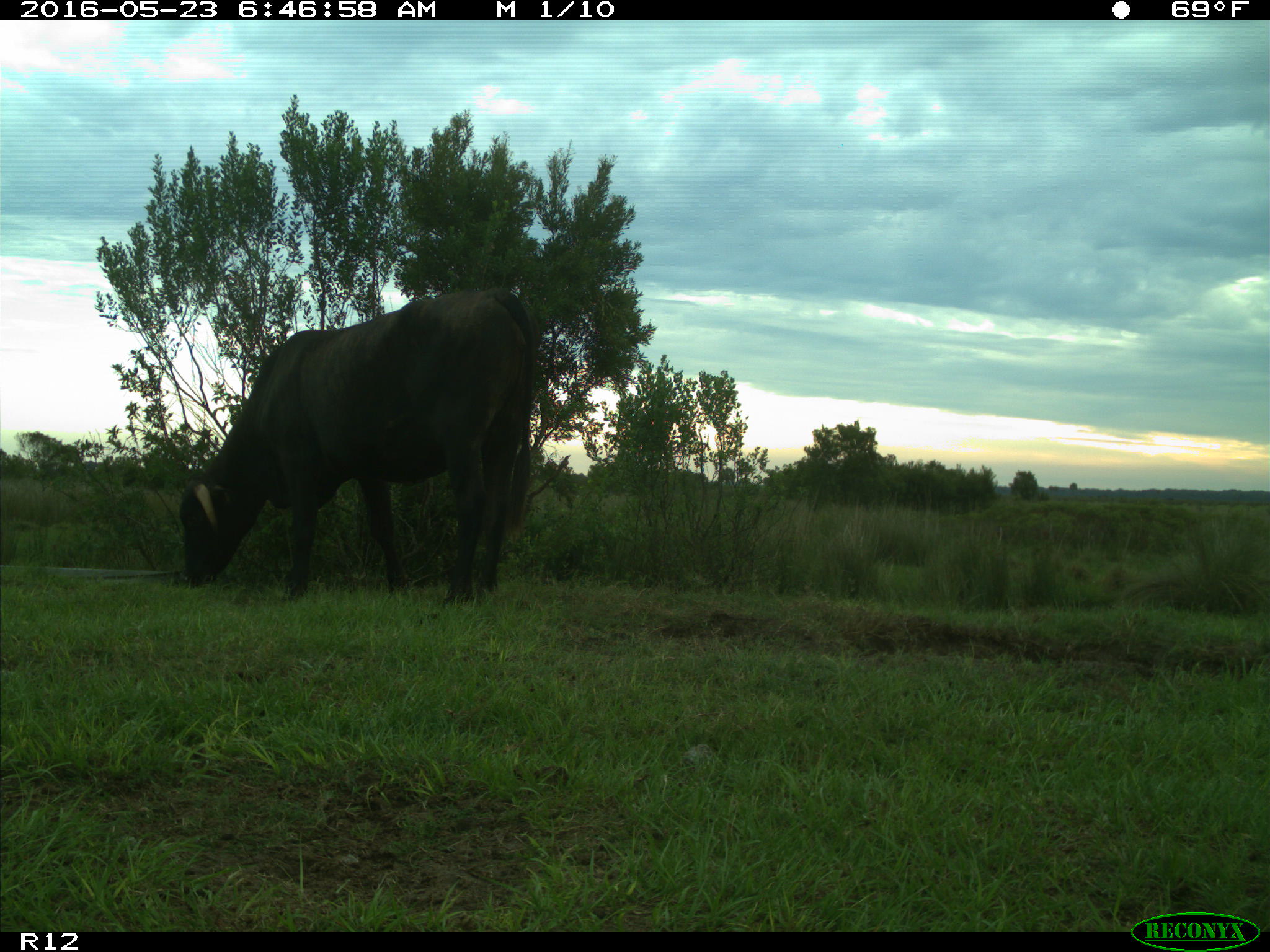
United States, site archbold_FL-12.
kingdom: Animalia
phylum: Chordata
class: Mammalia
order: Artiodactyla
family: Bovidae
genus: Bos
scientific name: Bos taurus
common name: domestic cow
Bos taurus (domestic cow).